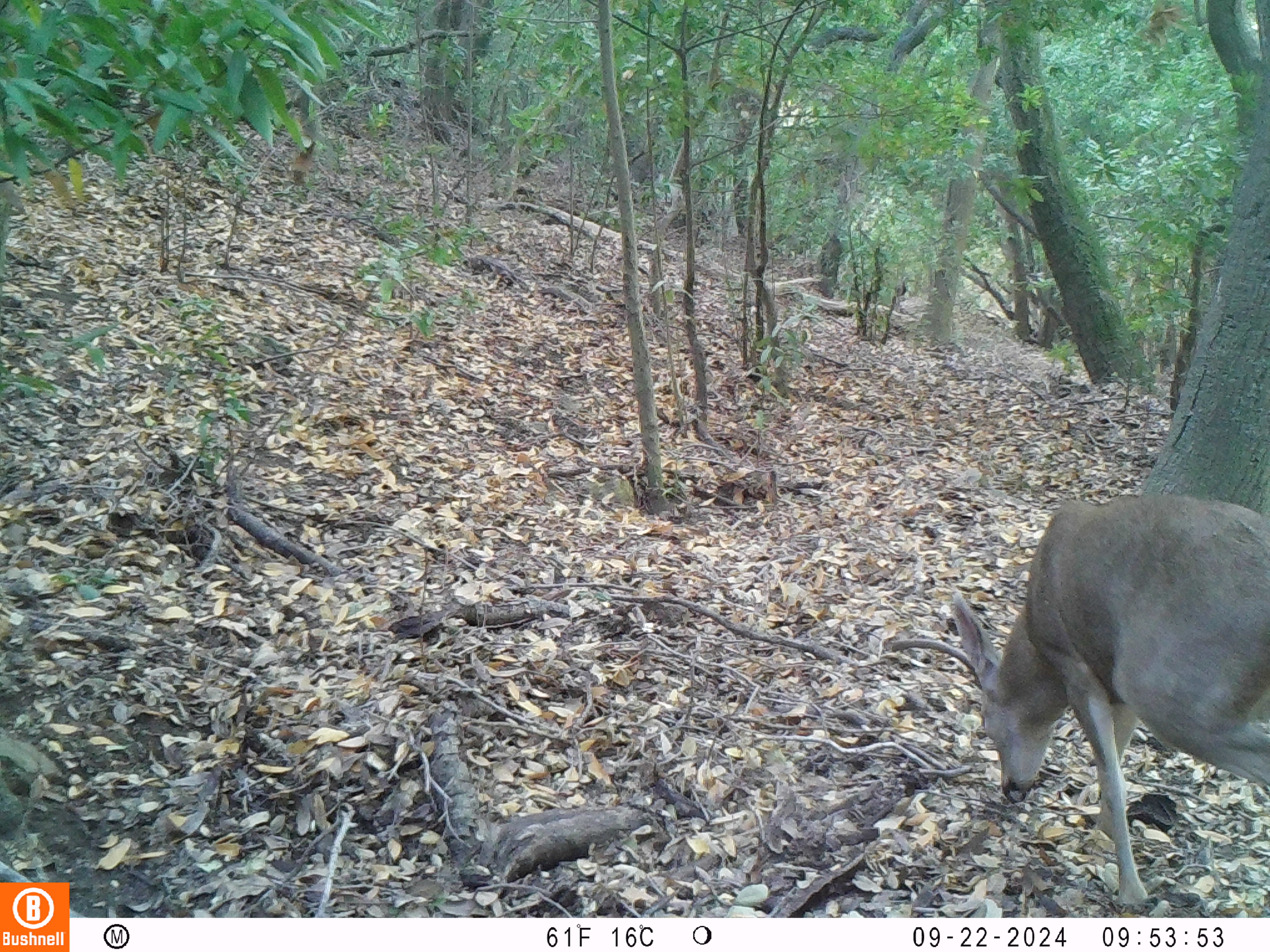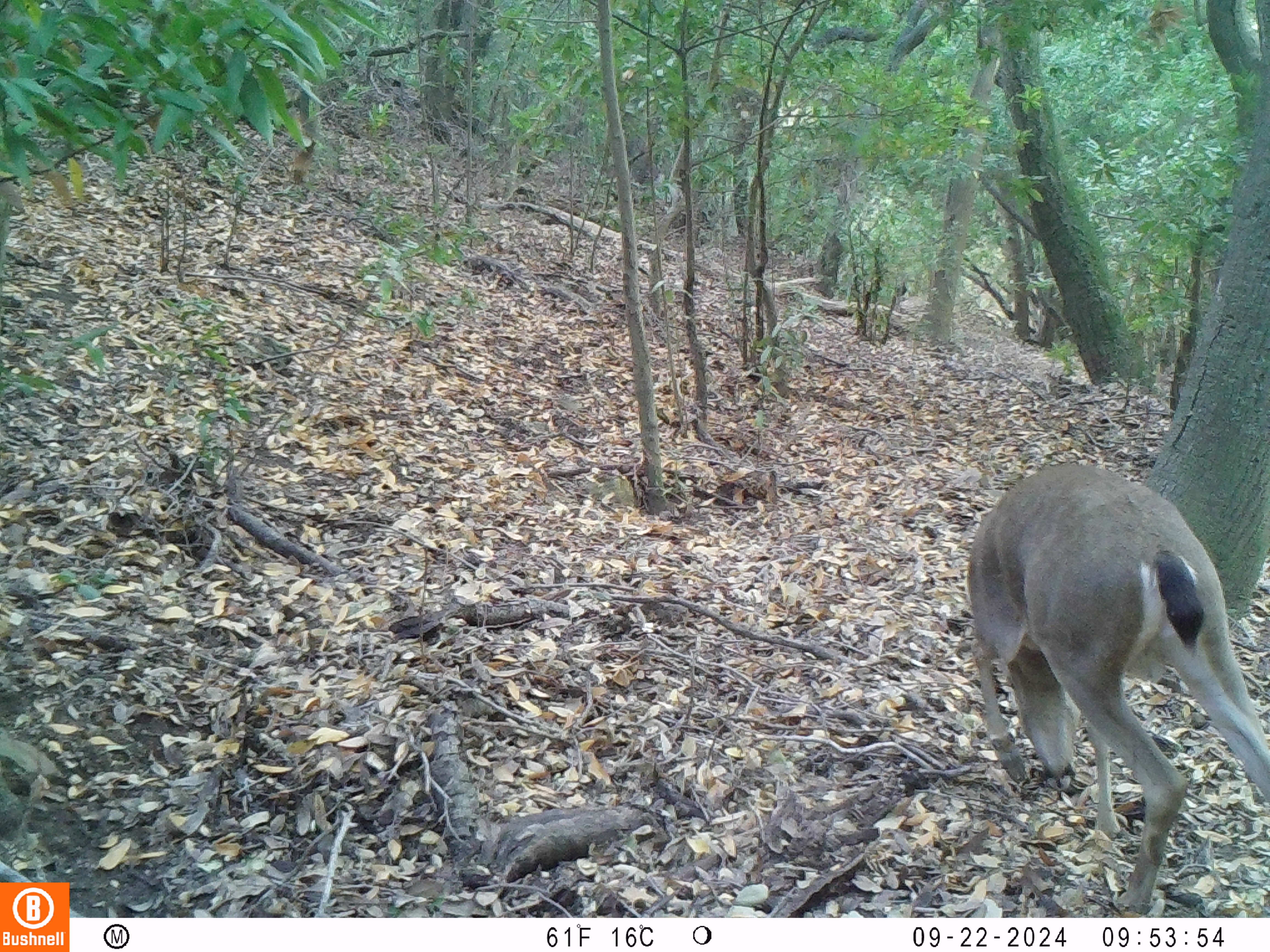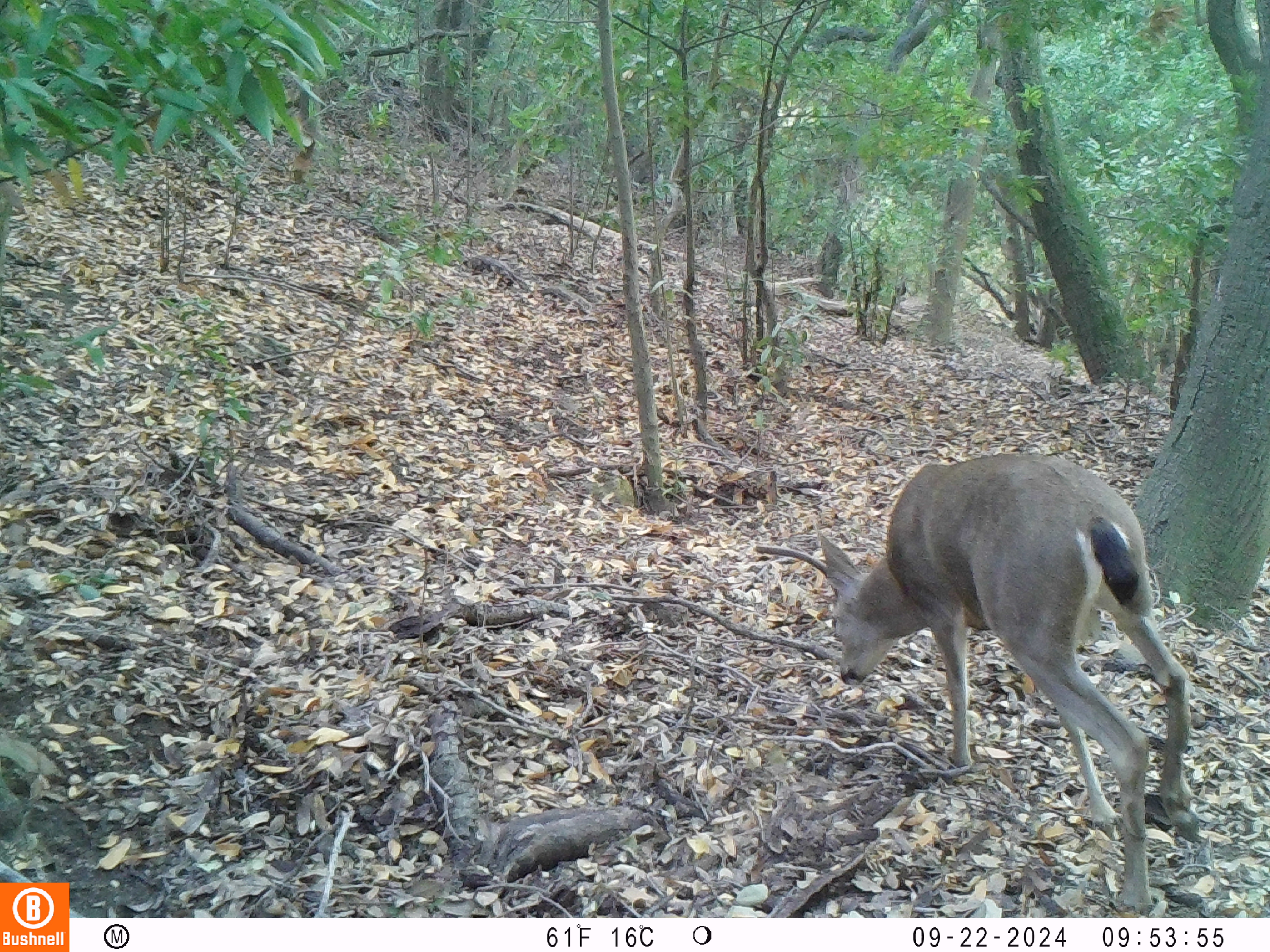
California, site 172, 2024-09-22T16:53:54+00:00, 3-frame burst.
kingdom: Animalia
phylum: Chordata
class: Mammalia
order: Artiodactyla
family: Cervidae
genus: Odocoileus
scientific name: Odocoileus hemionus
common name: mule deer